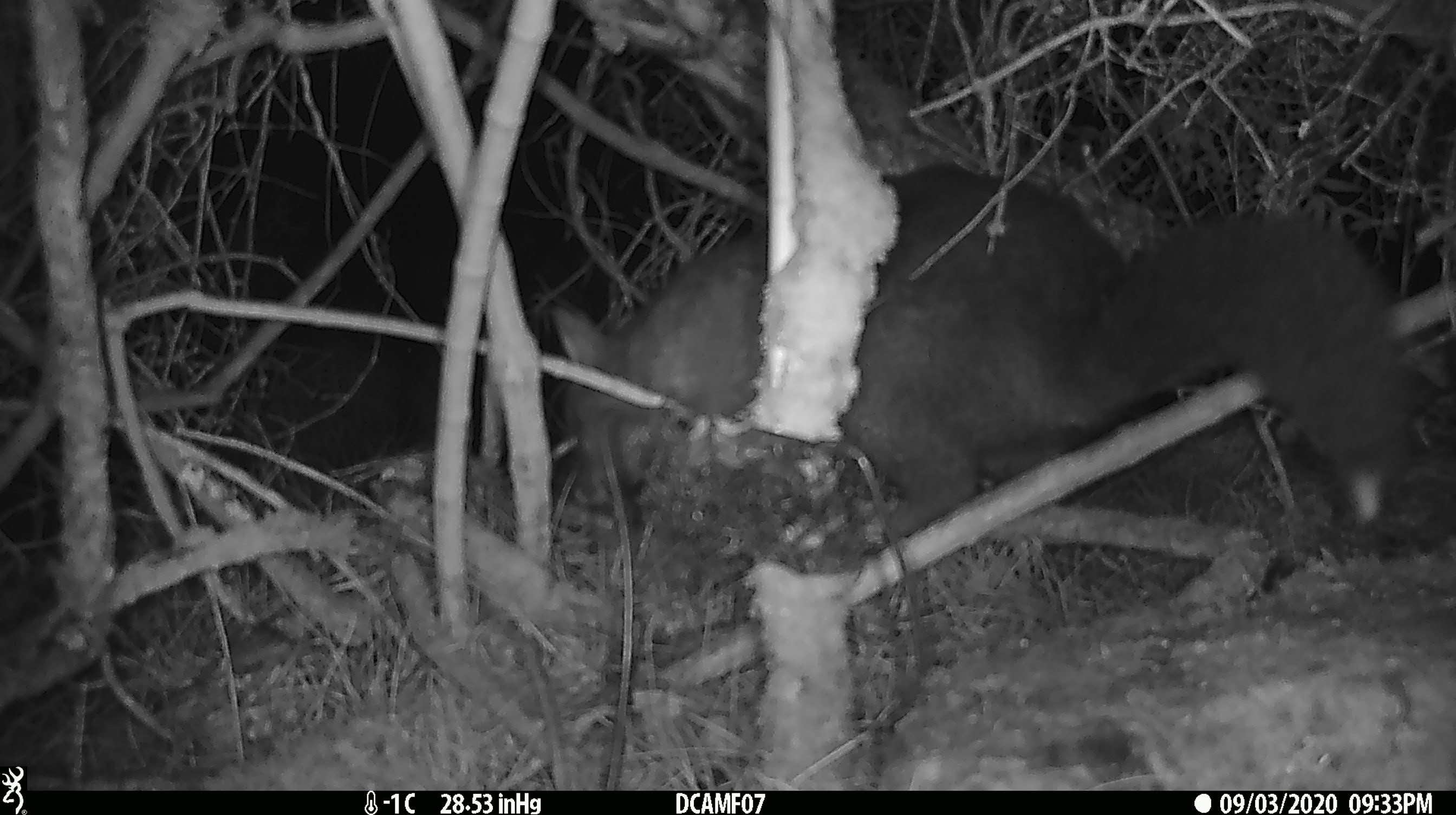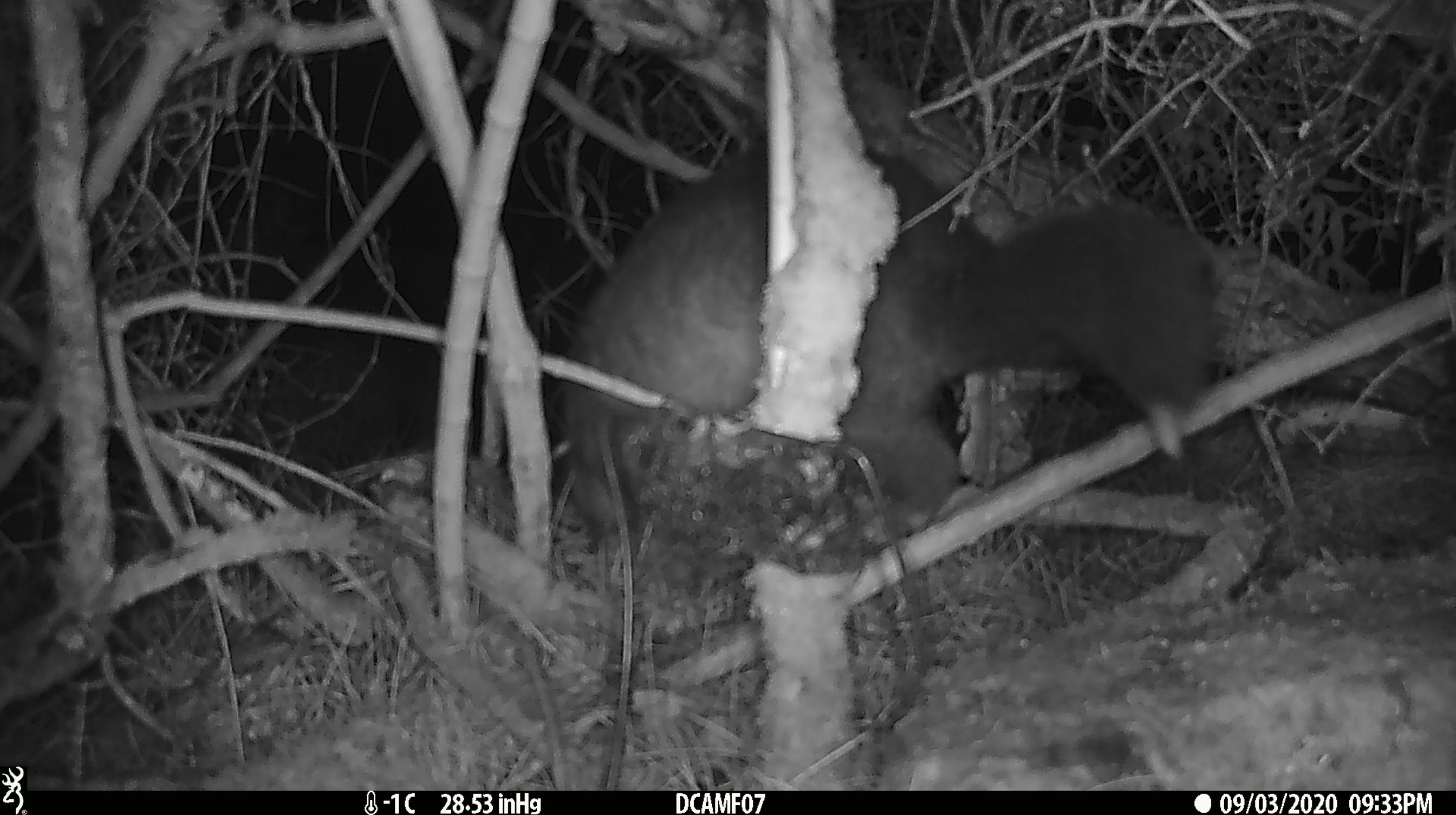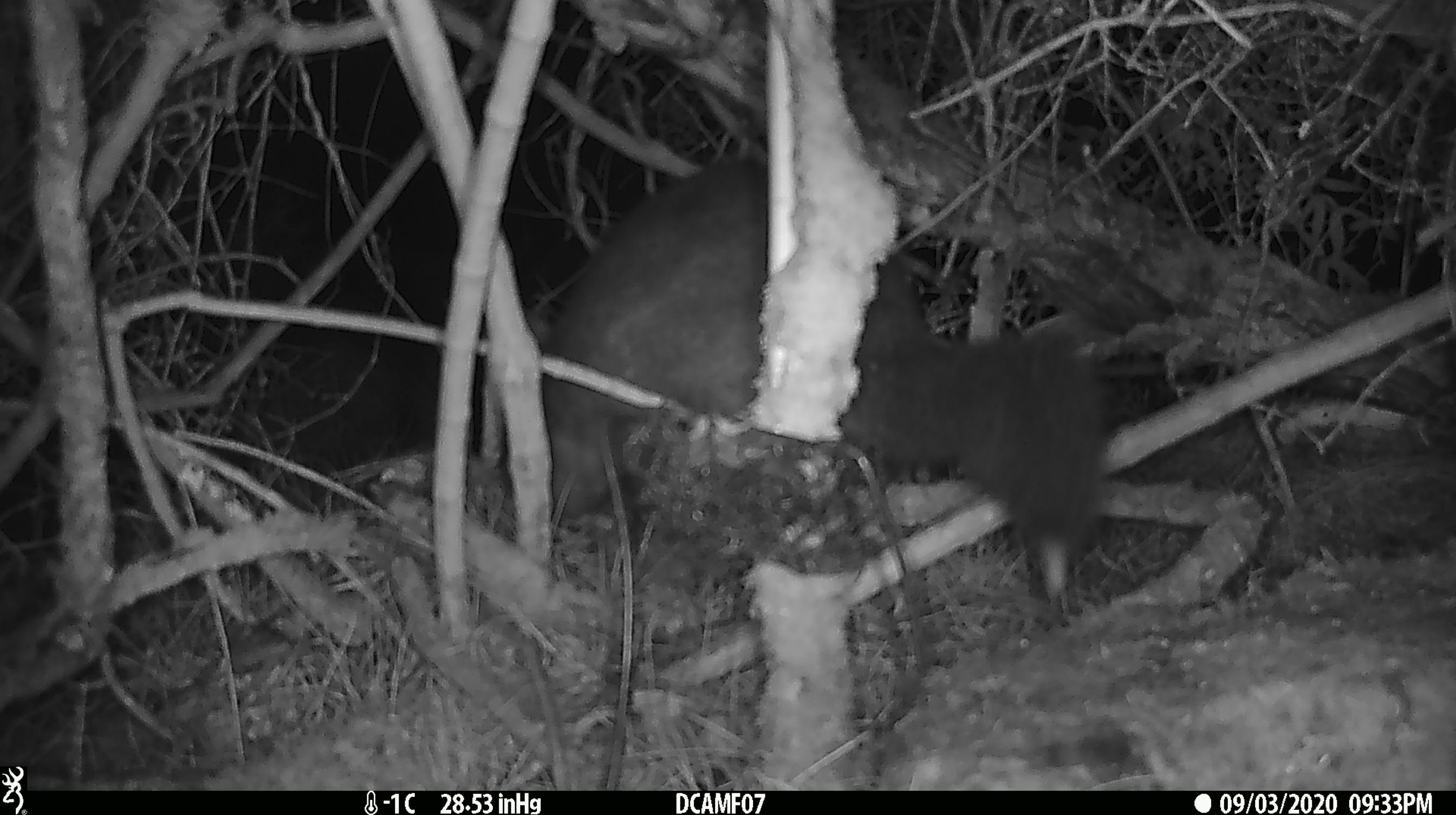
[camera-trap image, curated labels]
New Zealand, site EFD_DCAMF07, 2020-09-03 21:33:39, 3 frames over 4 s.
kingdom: Animalia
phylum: Chordata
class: Mammalia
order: Diprotodontia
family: Phalangeridae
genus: Trichosurus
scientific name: Trichosurus vulpecula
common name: common brushtail possum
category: possum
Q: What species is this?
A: Possum (common brushtail possum) (Trichosurus vulpecula).